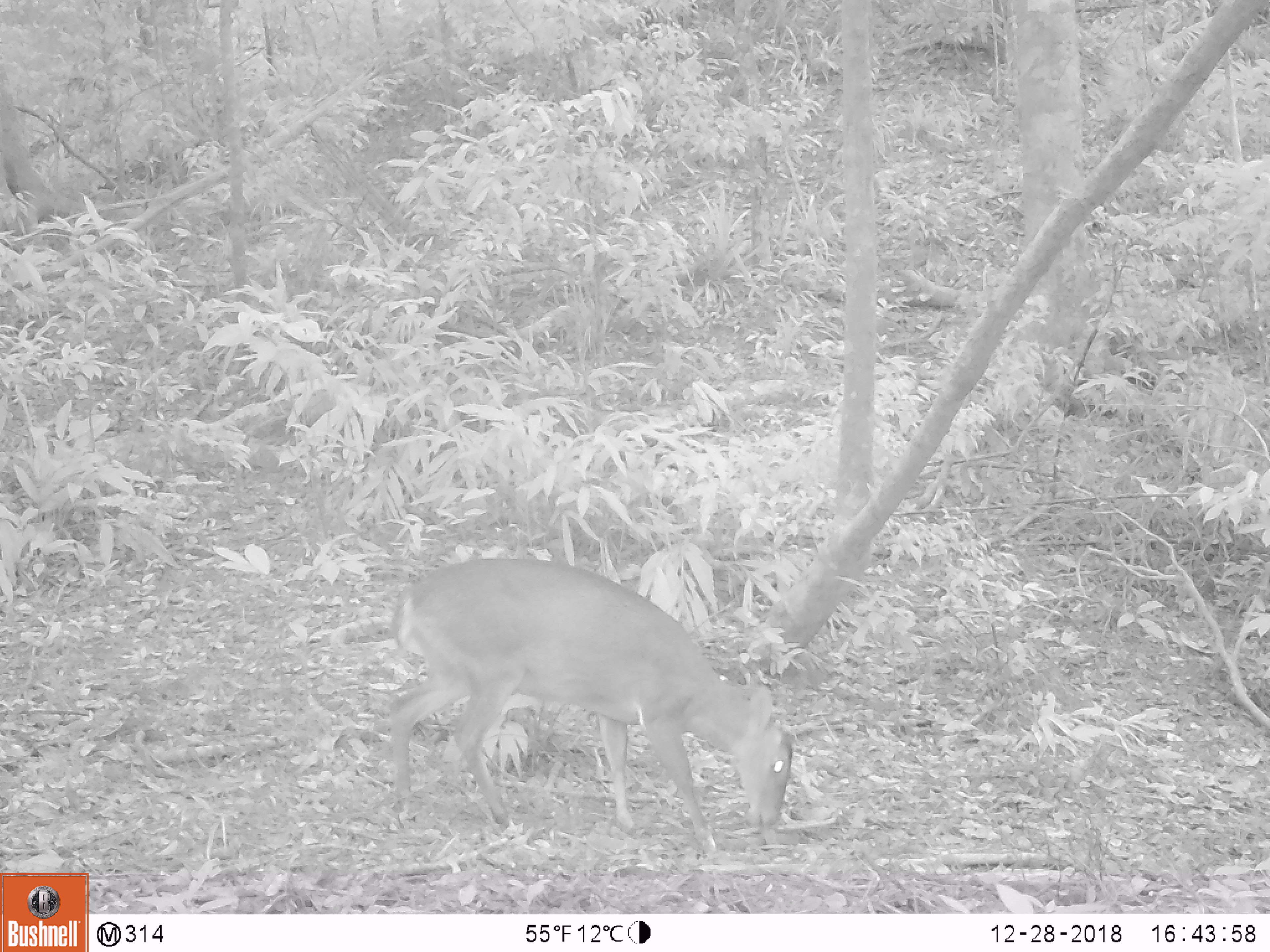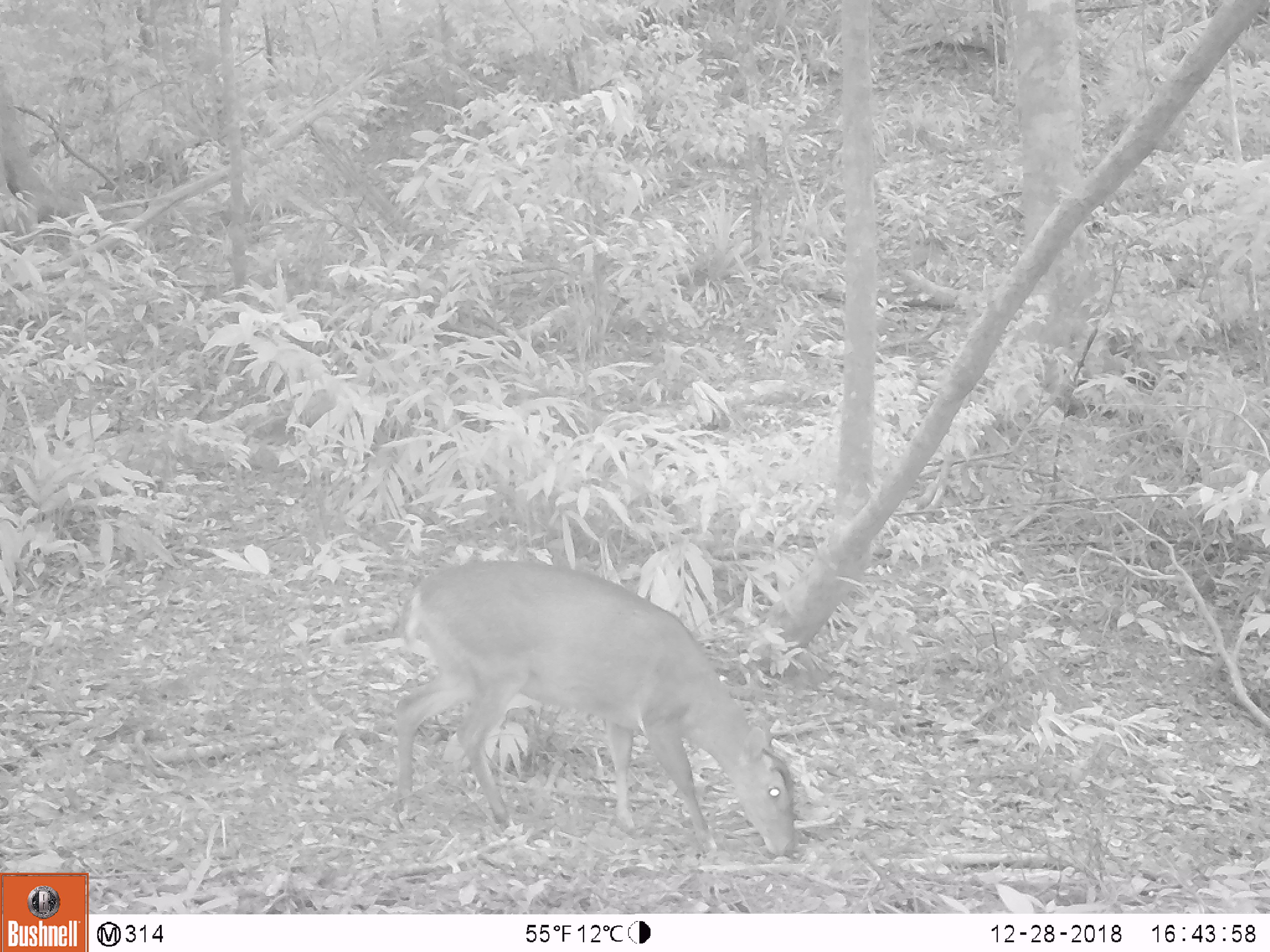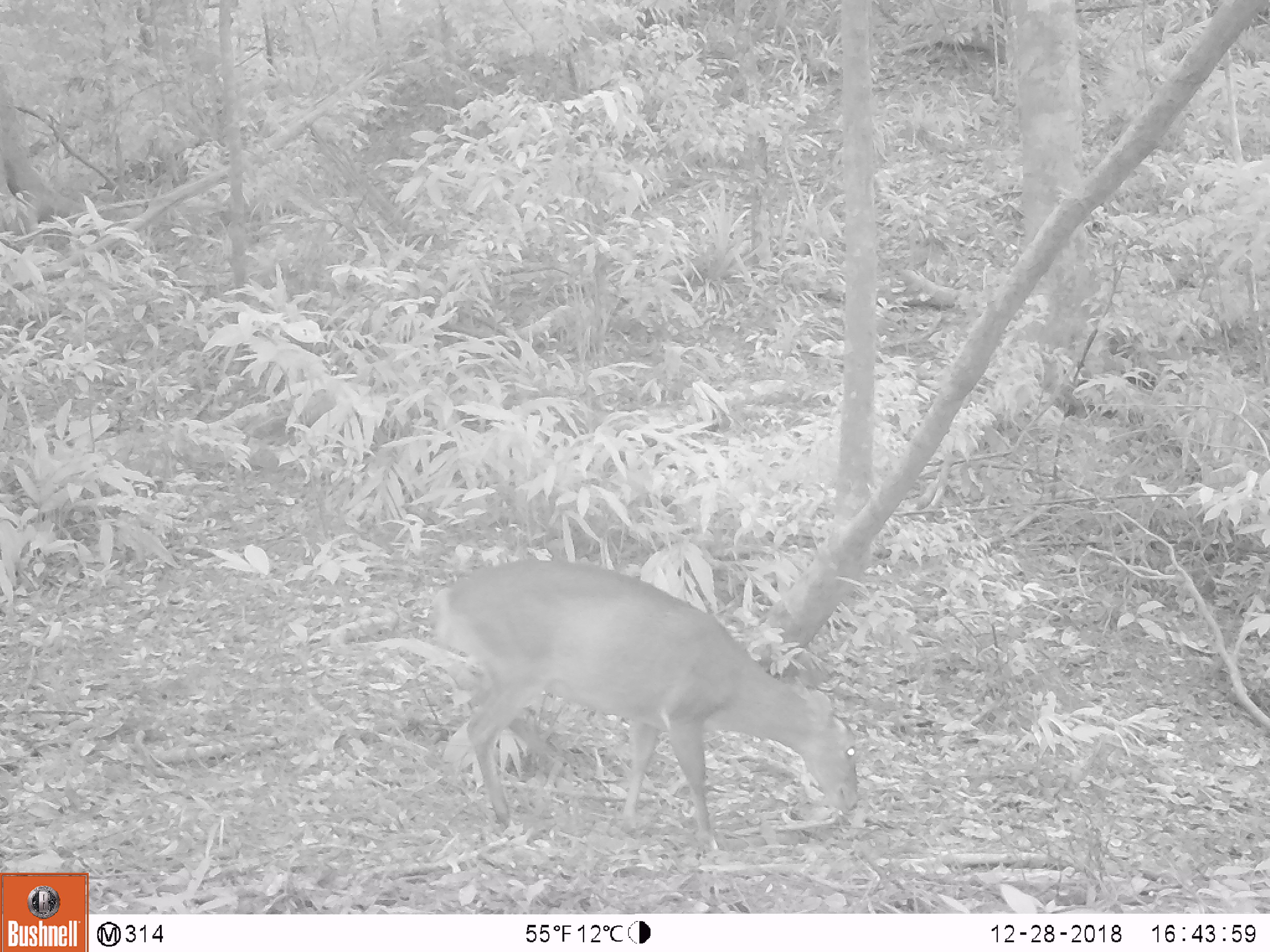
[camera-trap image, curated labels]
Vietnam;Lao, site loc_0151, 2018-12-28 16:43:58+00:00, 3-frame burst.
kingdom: Animalia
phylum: Chordata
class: Mammalia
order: Artiodactyla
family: Cervidae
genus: Muntiacus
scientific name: Muntiacus vuquangensis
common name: large-antlered muntjac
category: large antlered muntjac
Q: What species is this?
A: Large antlered muntjac (large-antlered muntjac) (Muntiacus vuquangensis).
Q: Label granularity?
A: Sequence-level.